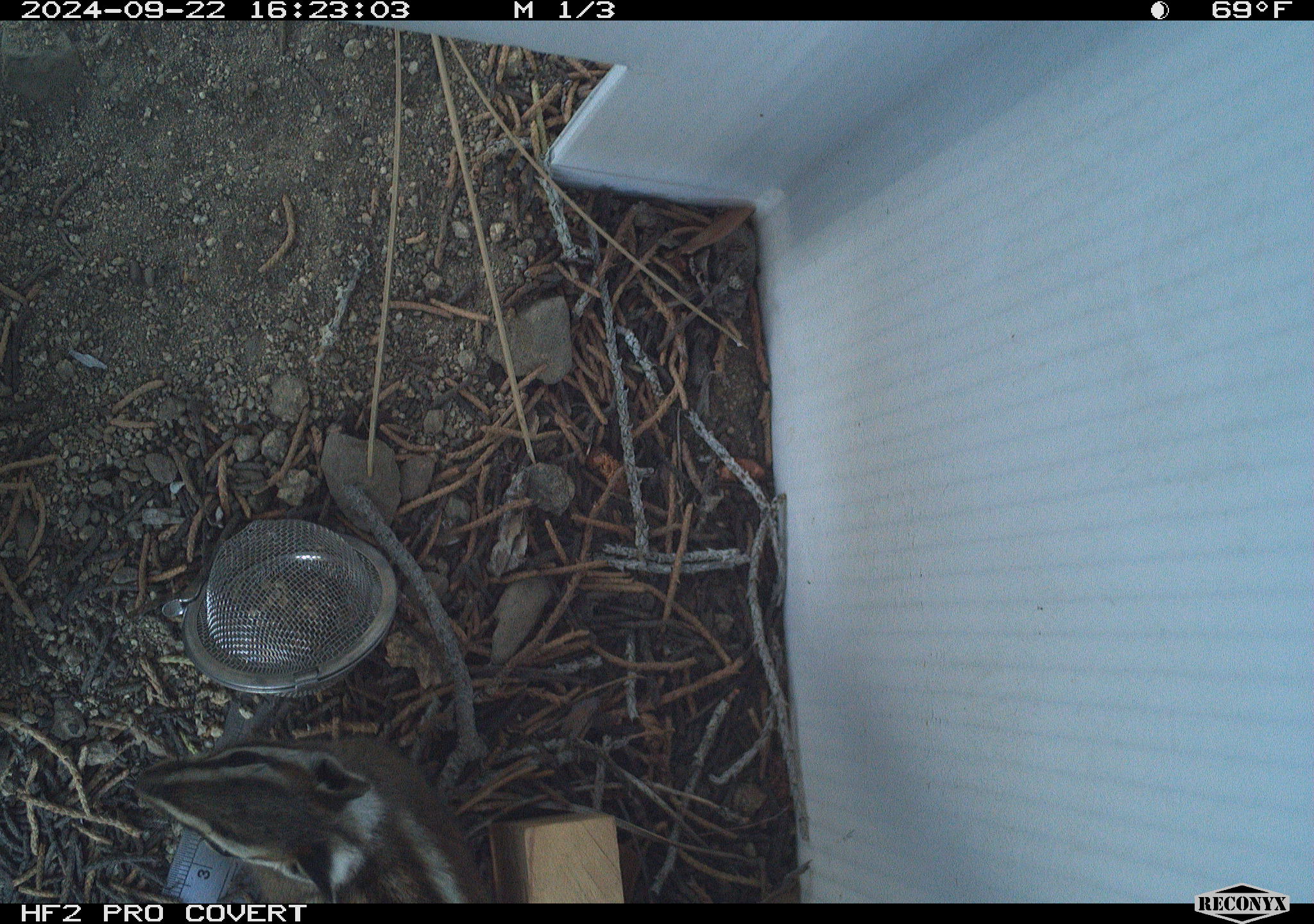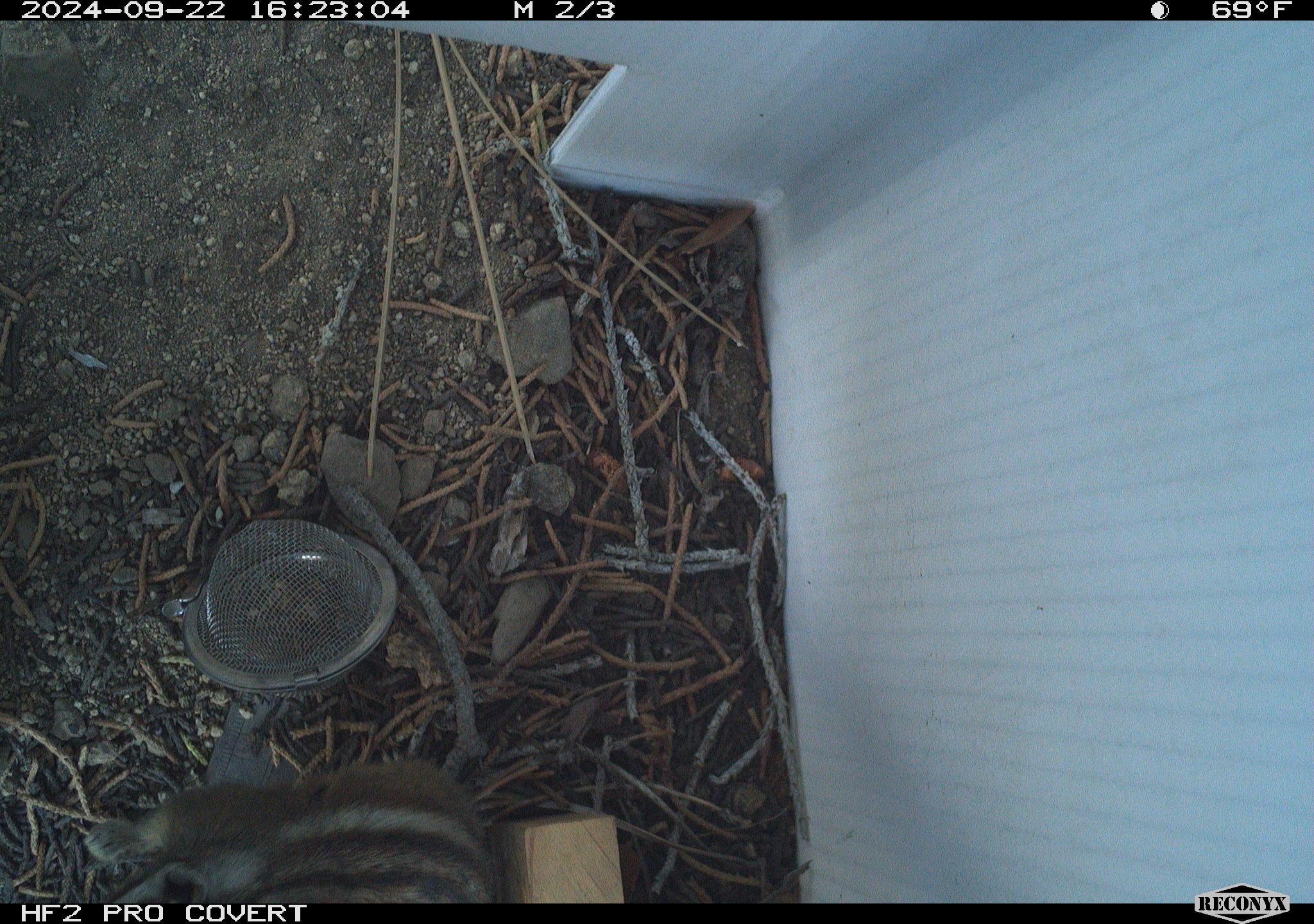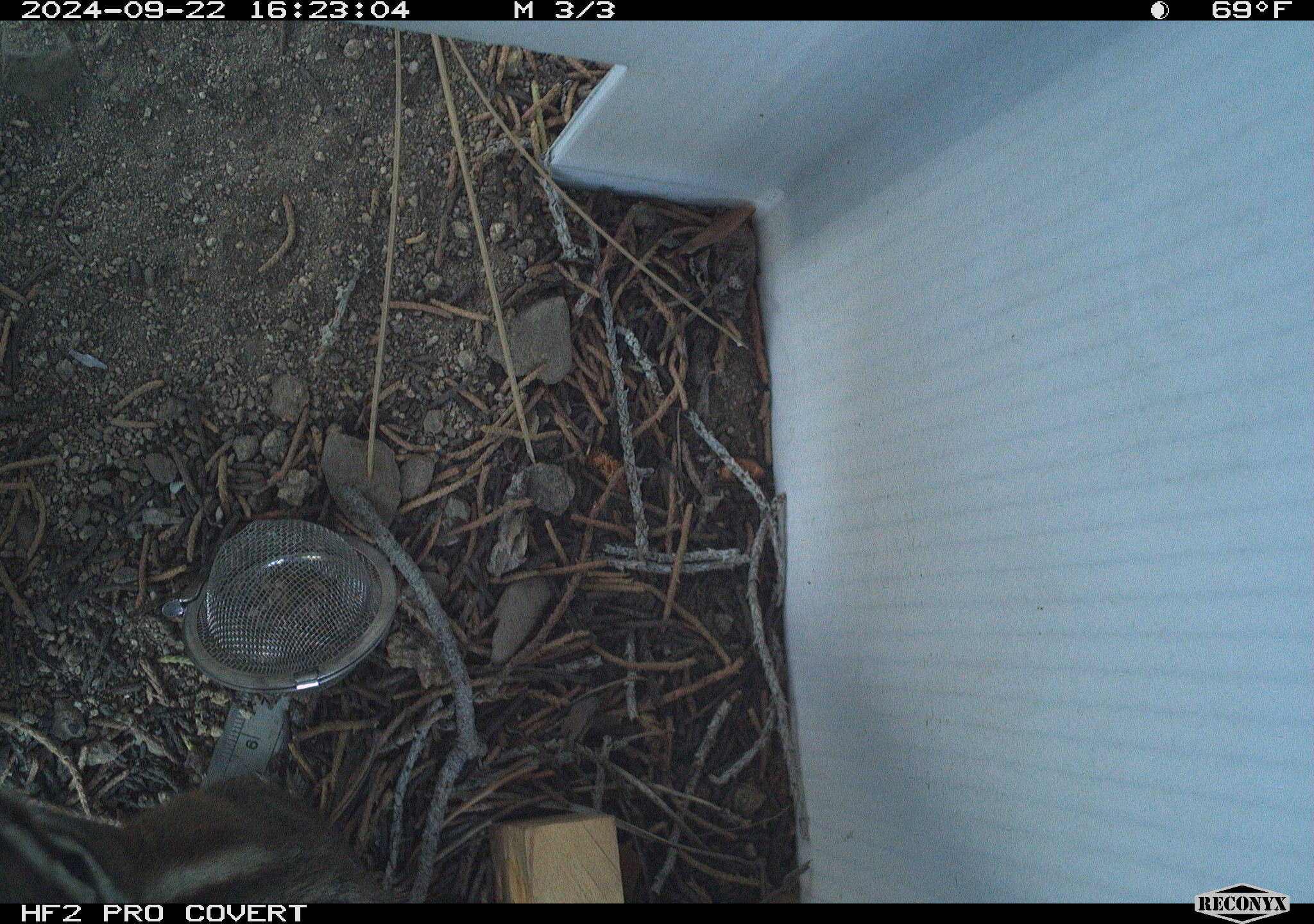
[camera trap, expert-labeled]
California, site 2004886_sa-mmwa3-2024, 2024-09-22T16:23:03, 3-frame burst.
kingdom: Animalia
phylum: Chordata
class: Mammalia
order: Rodentia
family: Sciuridae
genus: Neotamias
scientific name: Neotamias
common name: western chipmunks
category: neotamias species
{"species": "neotamias species (western chipmunks) (Neotamias)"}